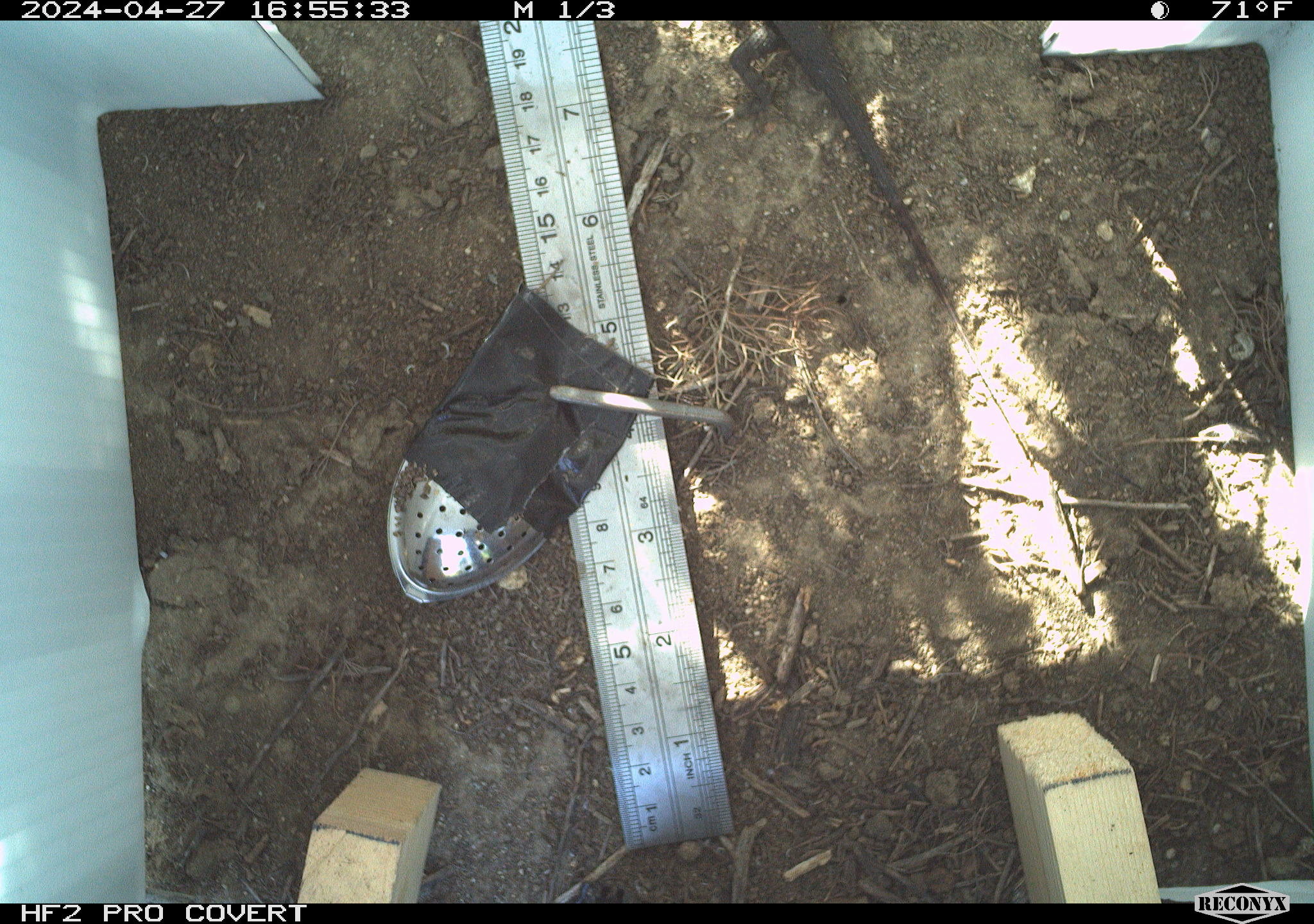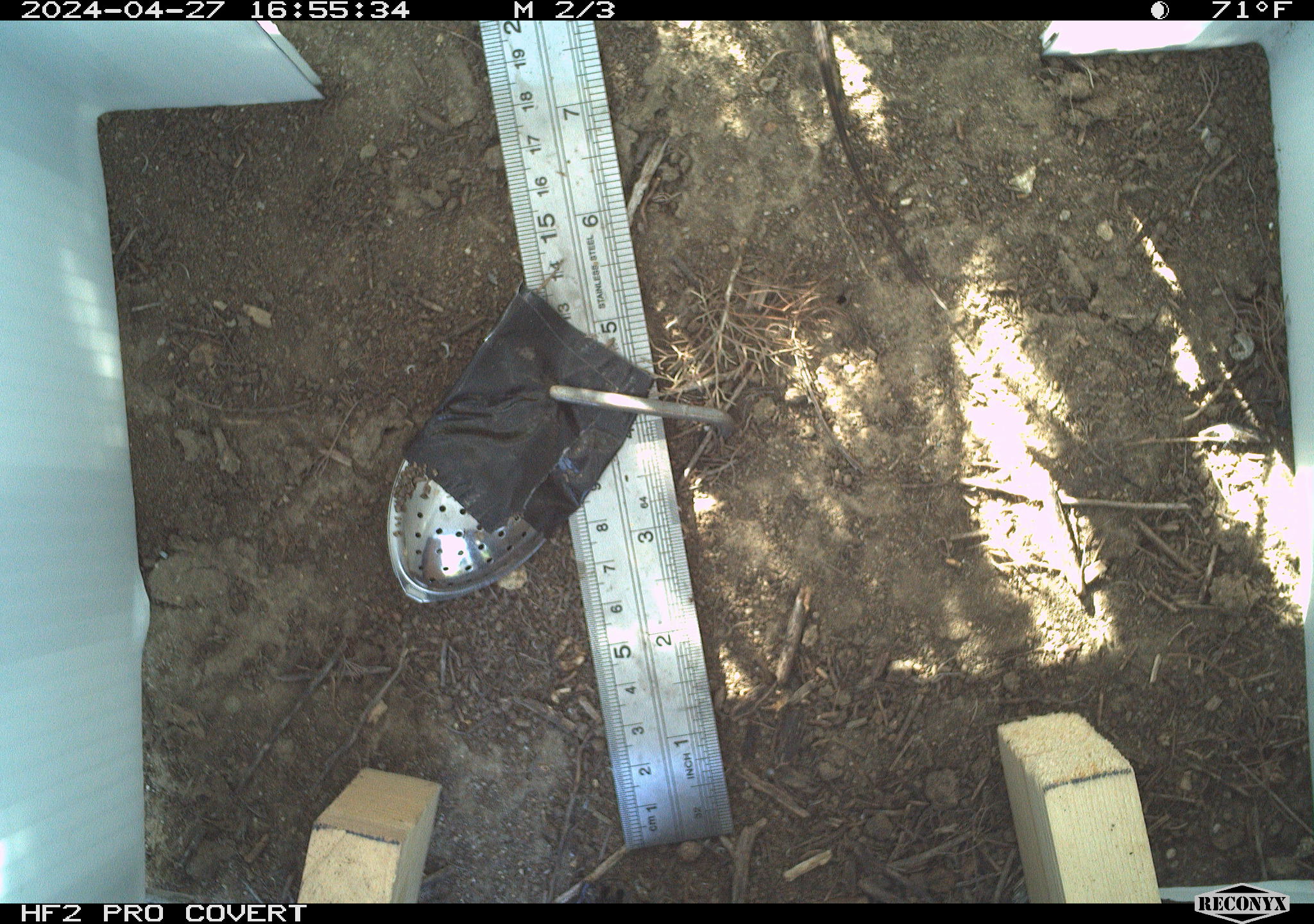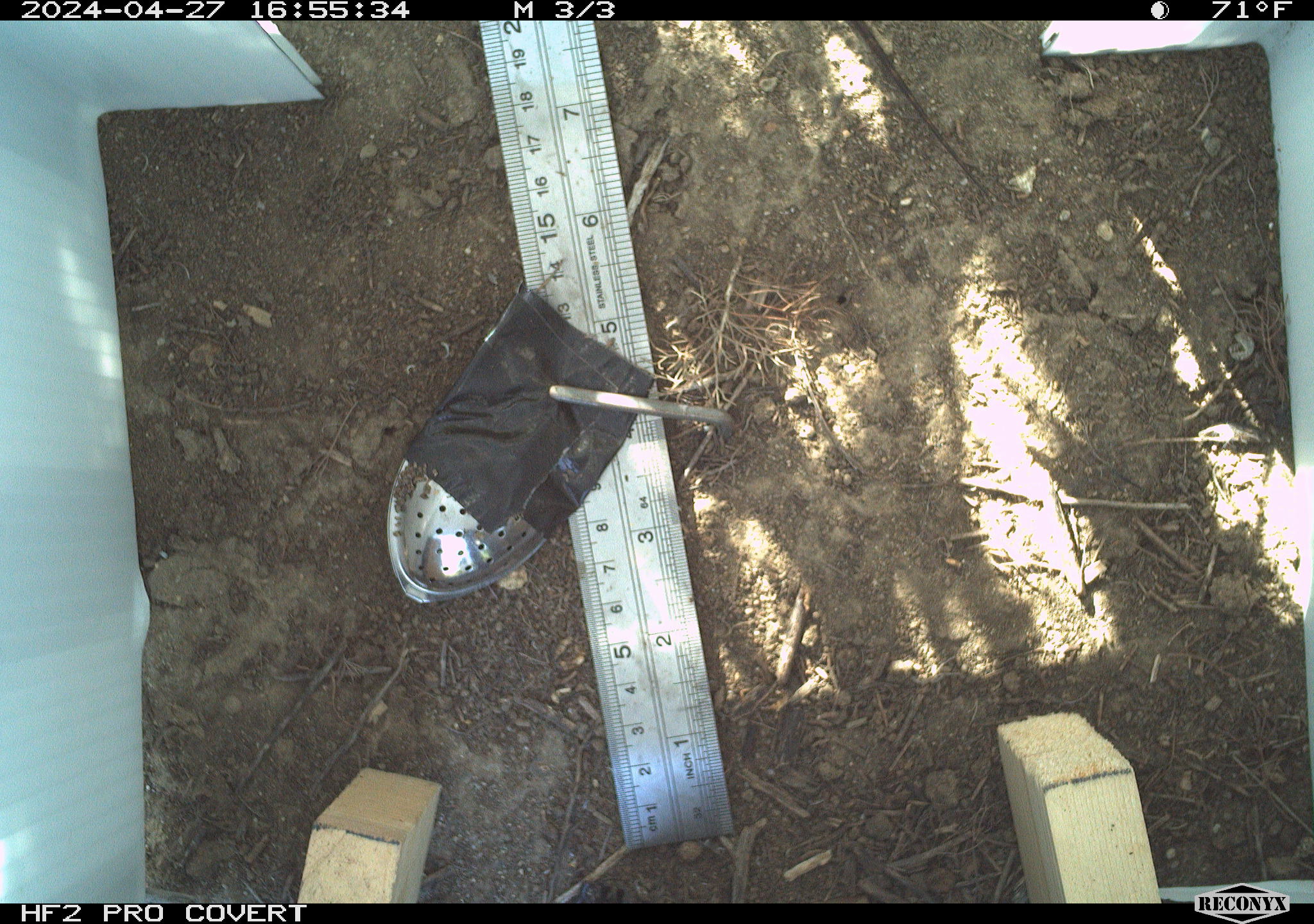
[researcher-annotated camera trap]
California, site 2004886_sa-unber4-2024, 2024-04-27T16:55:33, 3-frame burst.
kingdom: Animalia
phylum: Chordata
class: Reptilia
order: Squamata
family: Phrynosomatidae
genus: Sceloporus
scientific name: Sceloporus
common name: spiny lizards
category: sceloporus species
Sceloporus species (spiny lizards) (Sceloporus).